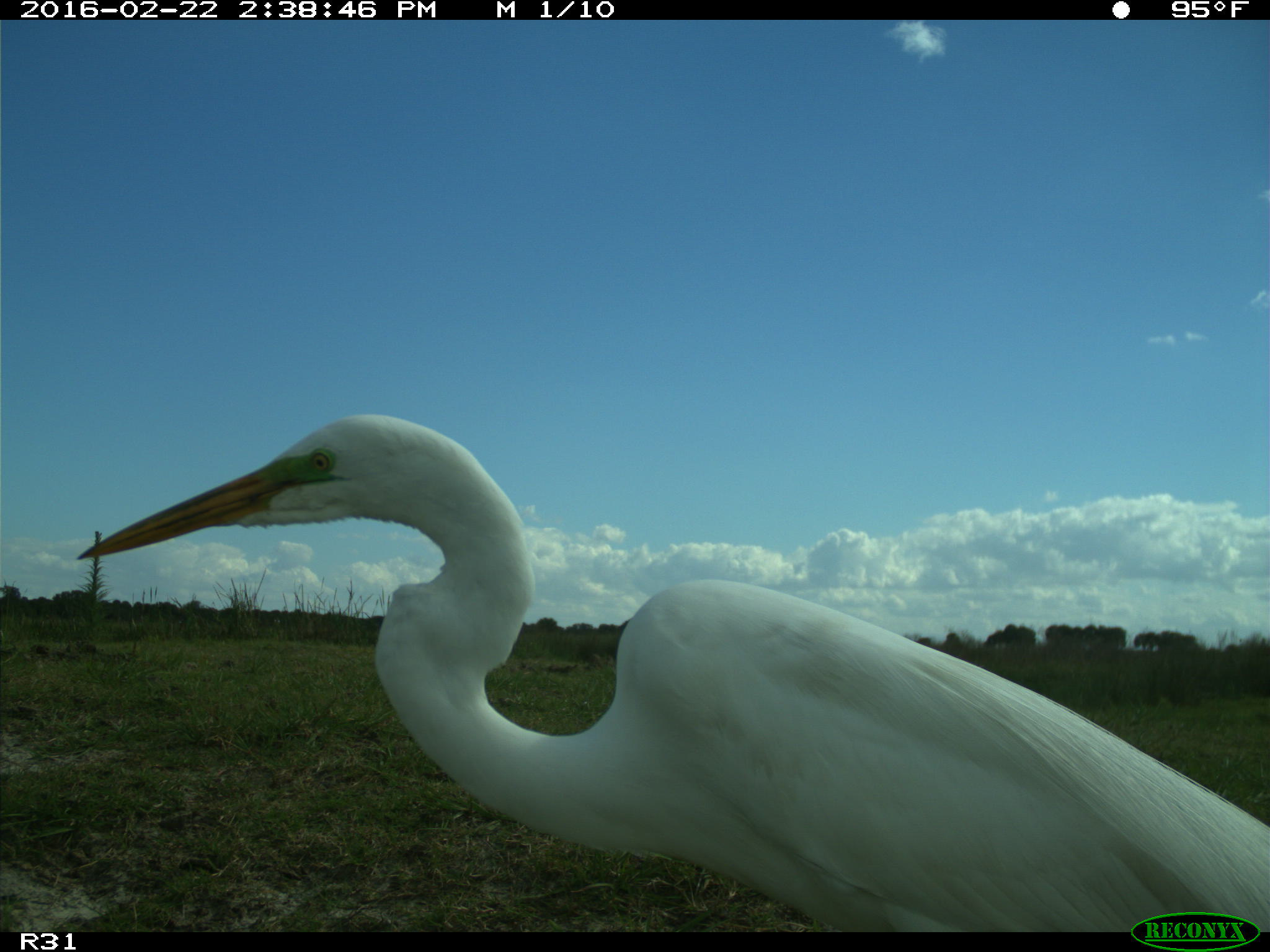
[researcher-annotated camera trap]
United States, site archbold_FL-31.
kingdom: Animalia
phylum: Chordata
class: Aves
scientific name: Aves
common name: birds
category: unidentified bird